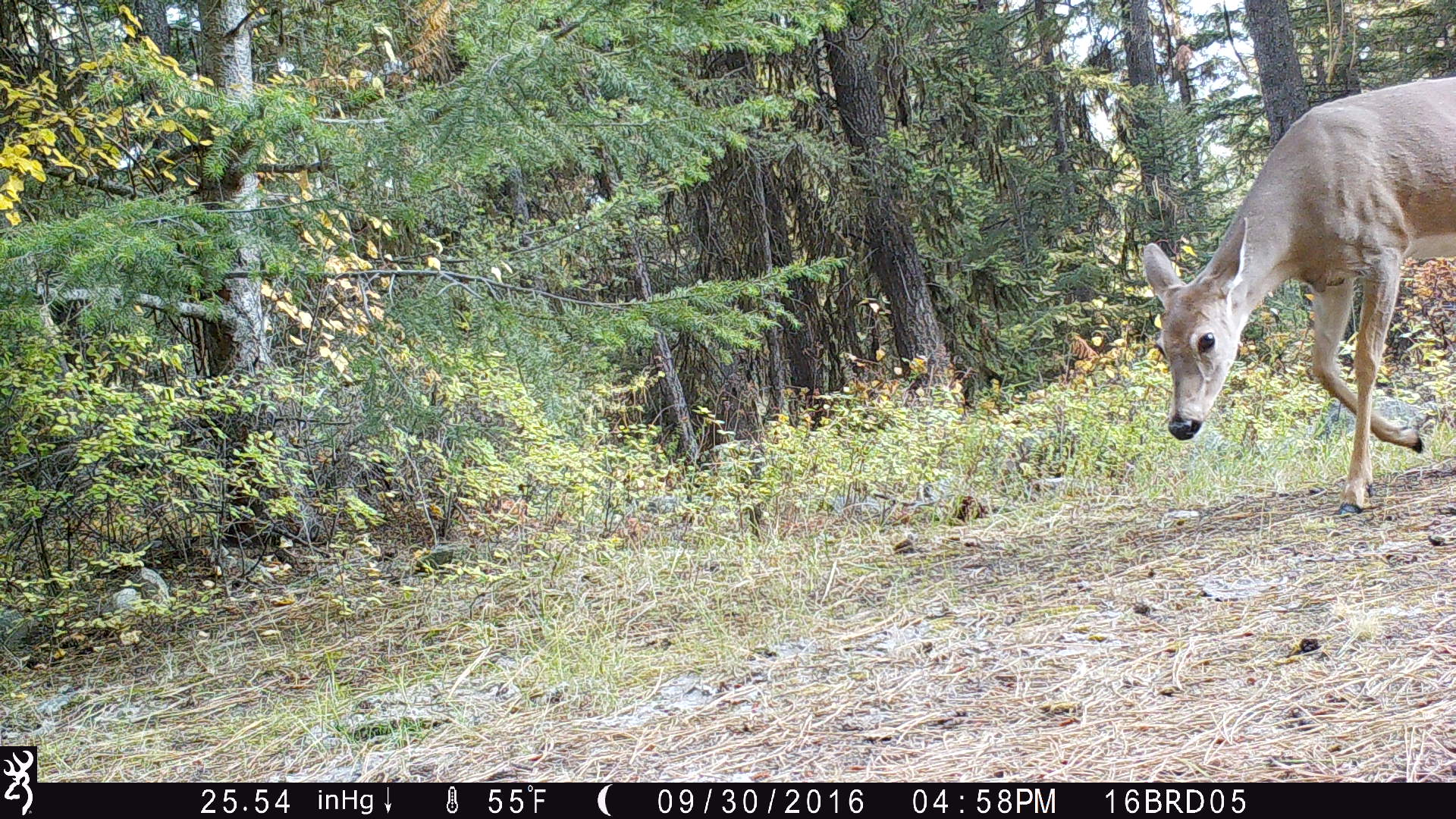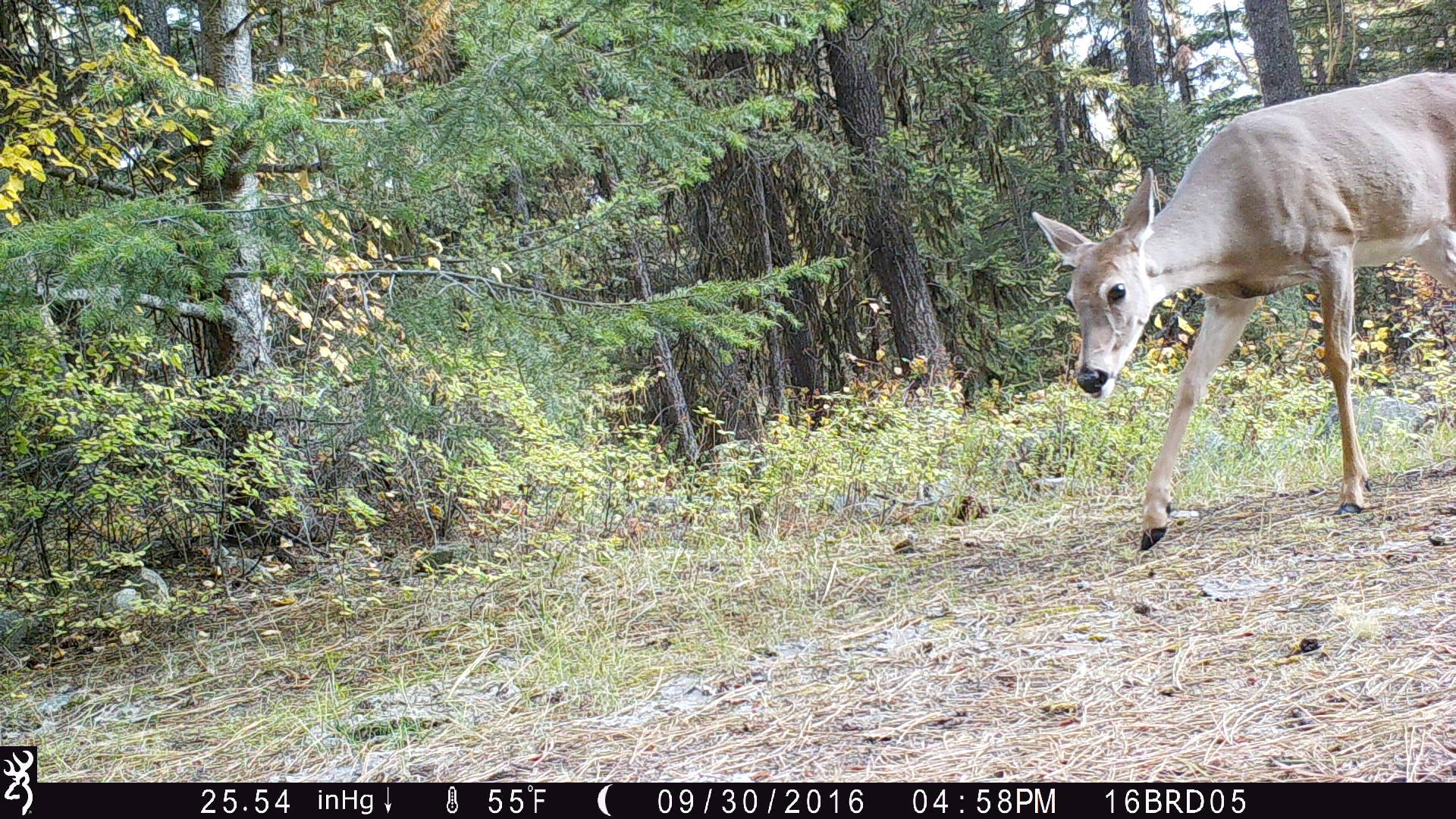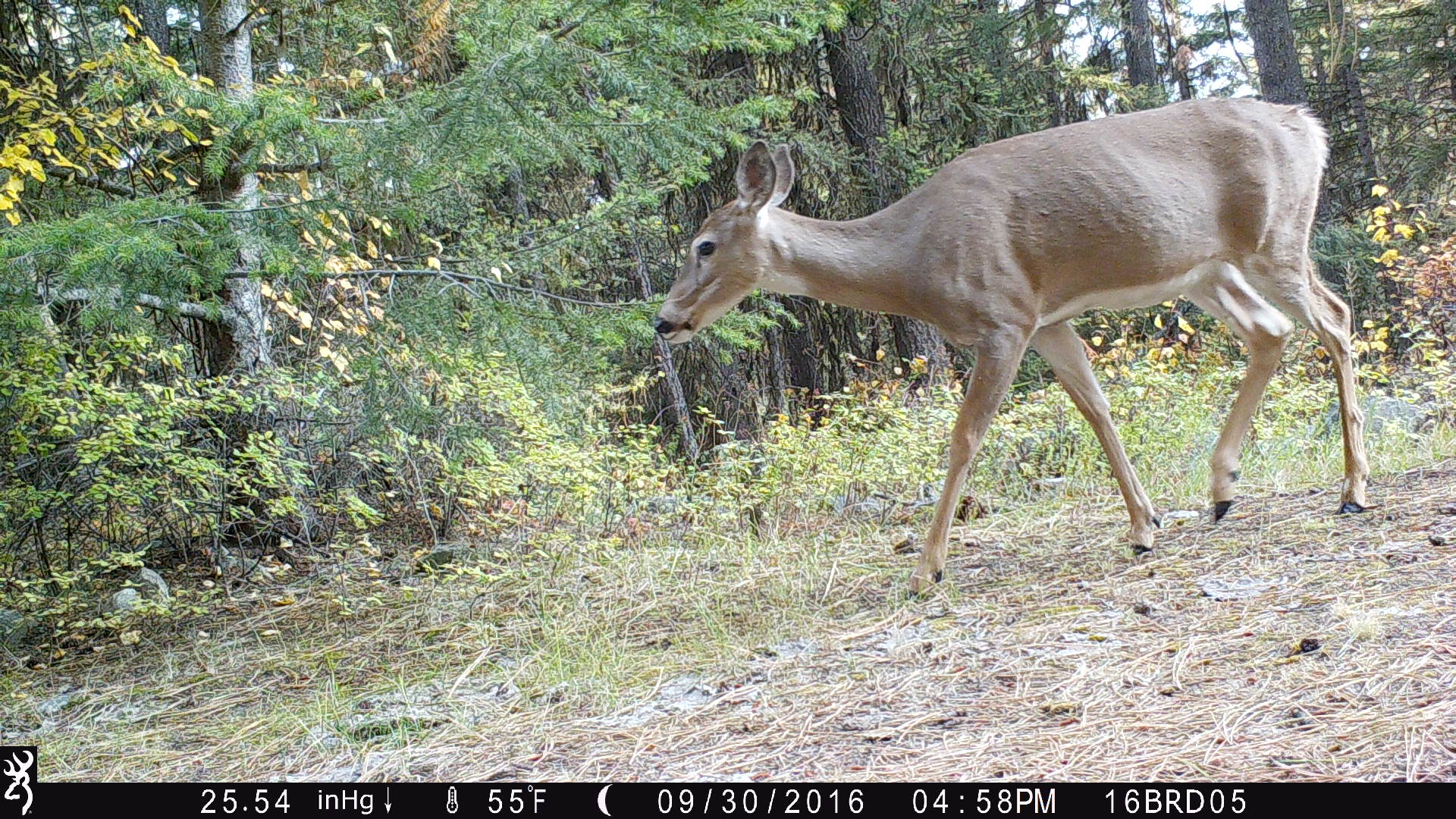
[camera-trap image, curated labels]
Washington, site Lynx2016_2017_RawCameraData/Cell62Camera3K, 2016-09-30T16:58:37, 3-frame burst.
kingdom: Animalia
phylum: Chordata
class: Mammalia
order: Artiodactyla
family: Cervidae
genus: Odocoileus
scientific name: Odocoileus virginianus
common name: white-tailed deer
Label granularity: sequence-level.